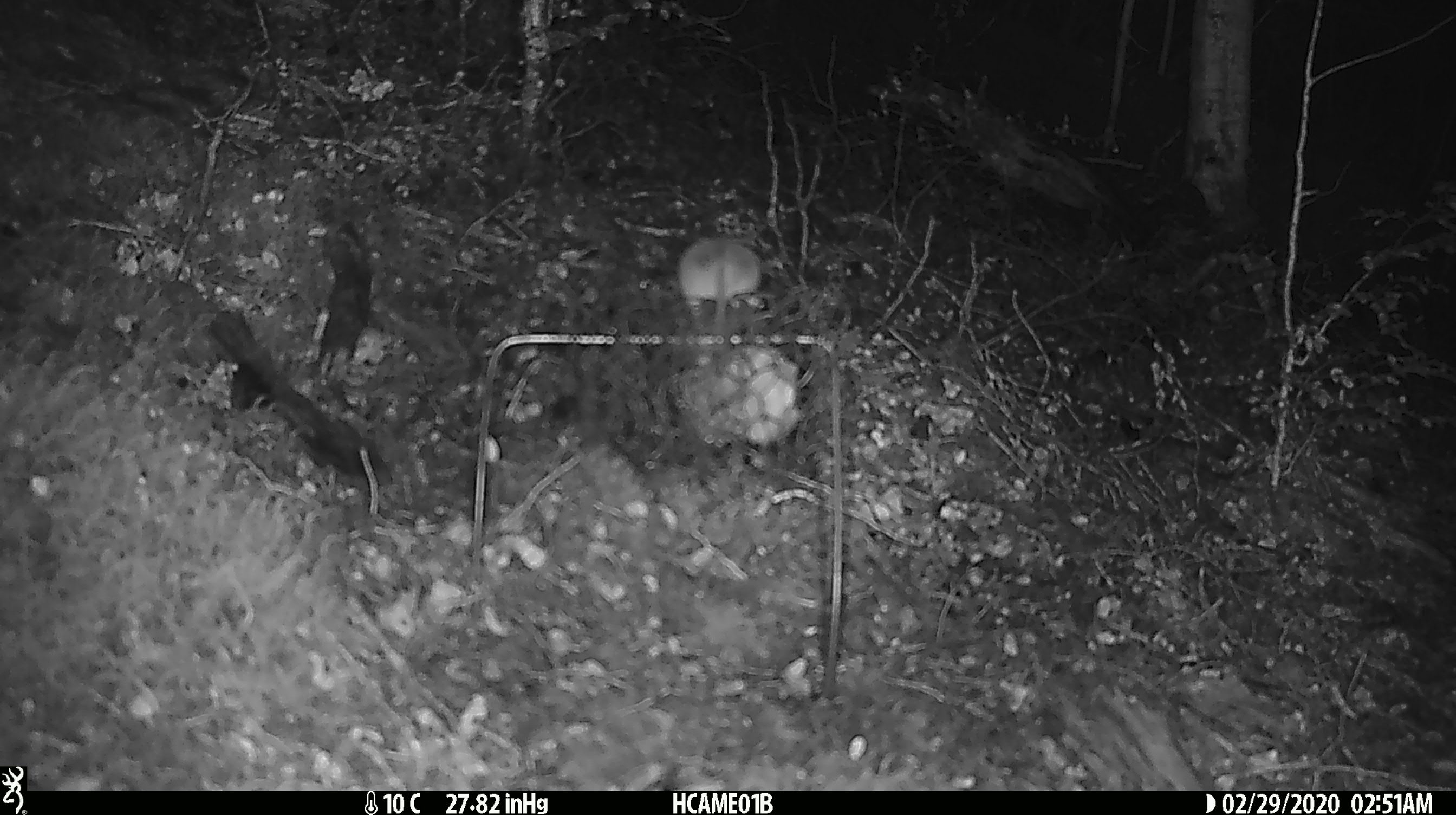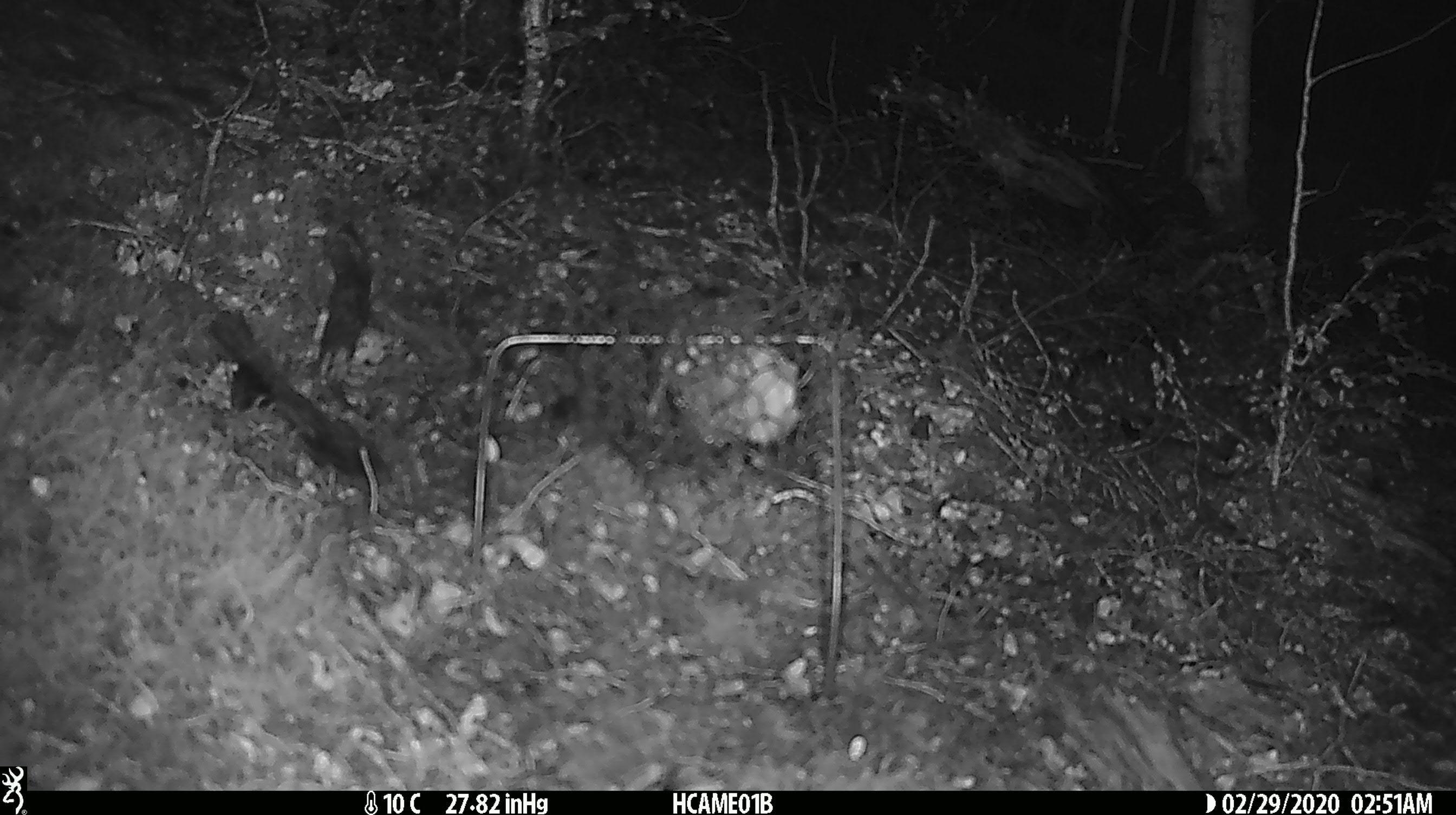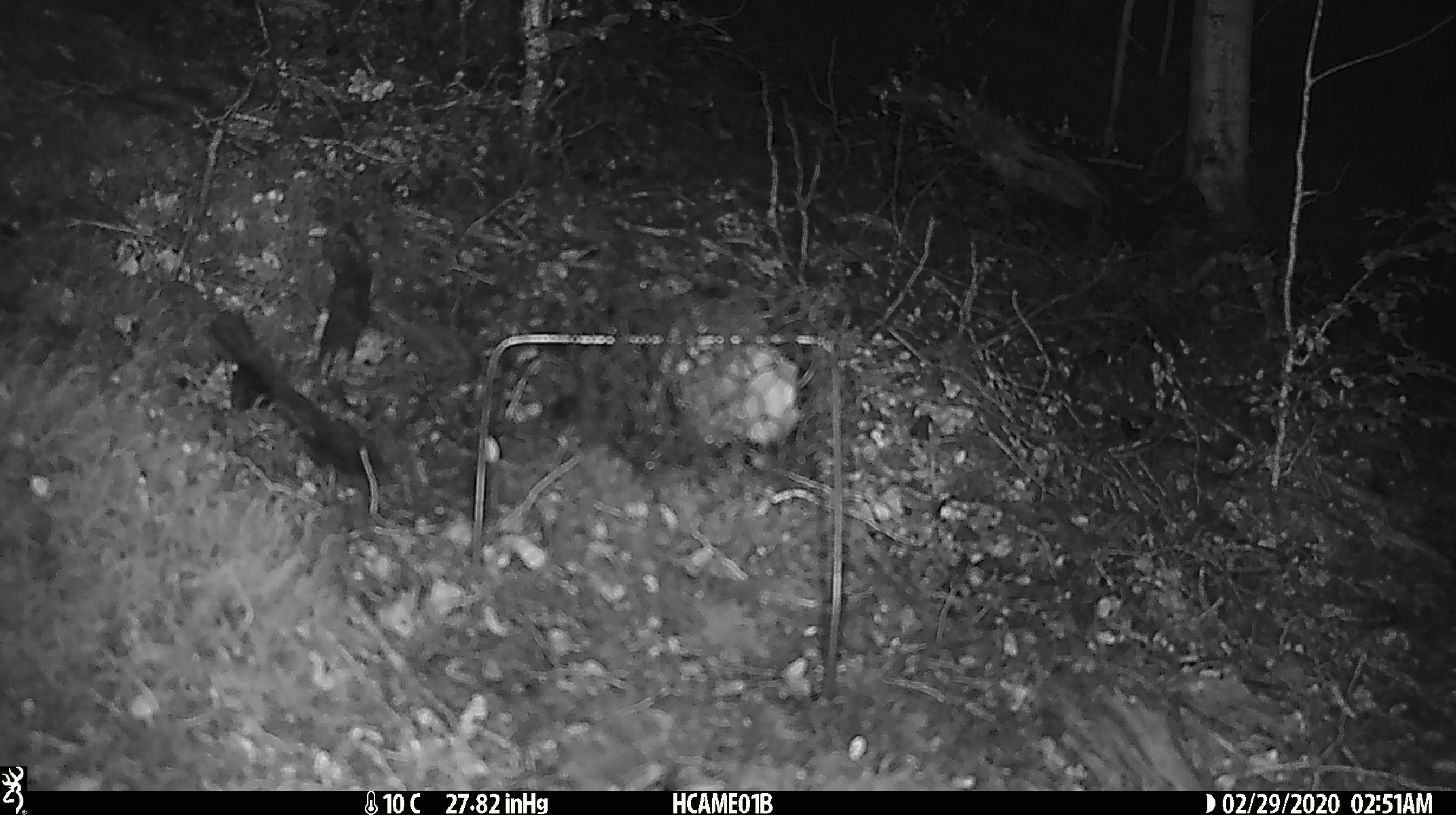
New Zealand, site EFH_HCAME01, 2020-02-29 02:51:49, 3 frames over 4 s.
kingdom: Animalia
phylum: Chordata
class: Mammalia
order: Rodentia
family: Muridae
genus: Mus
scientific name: Mus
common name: mouse